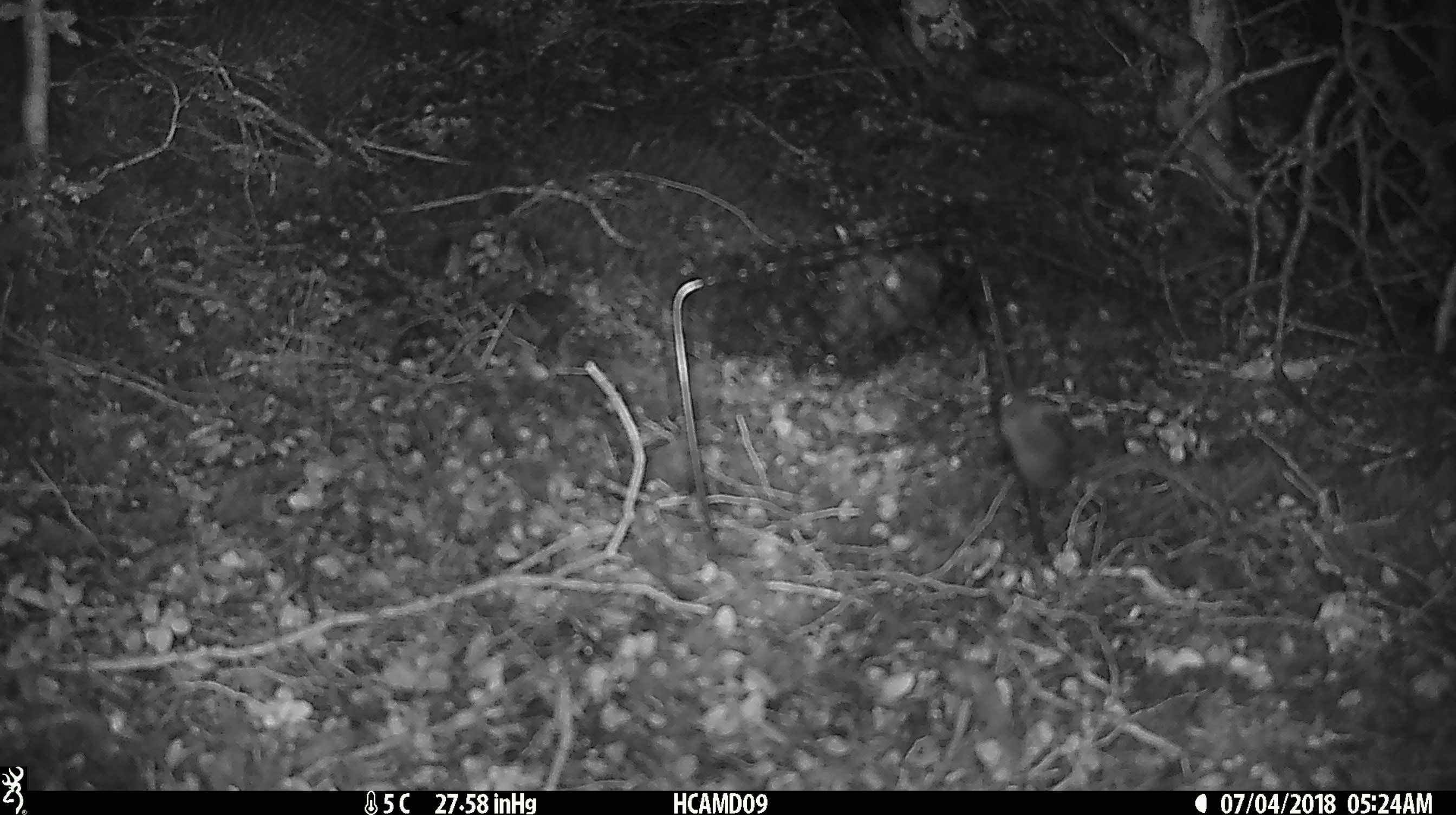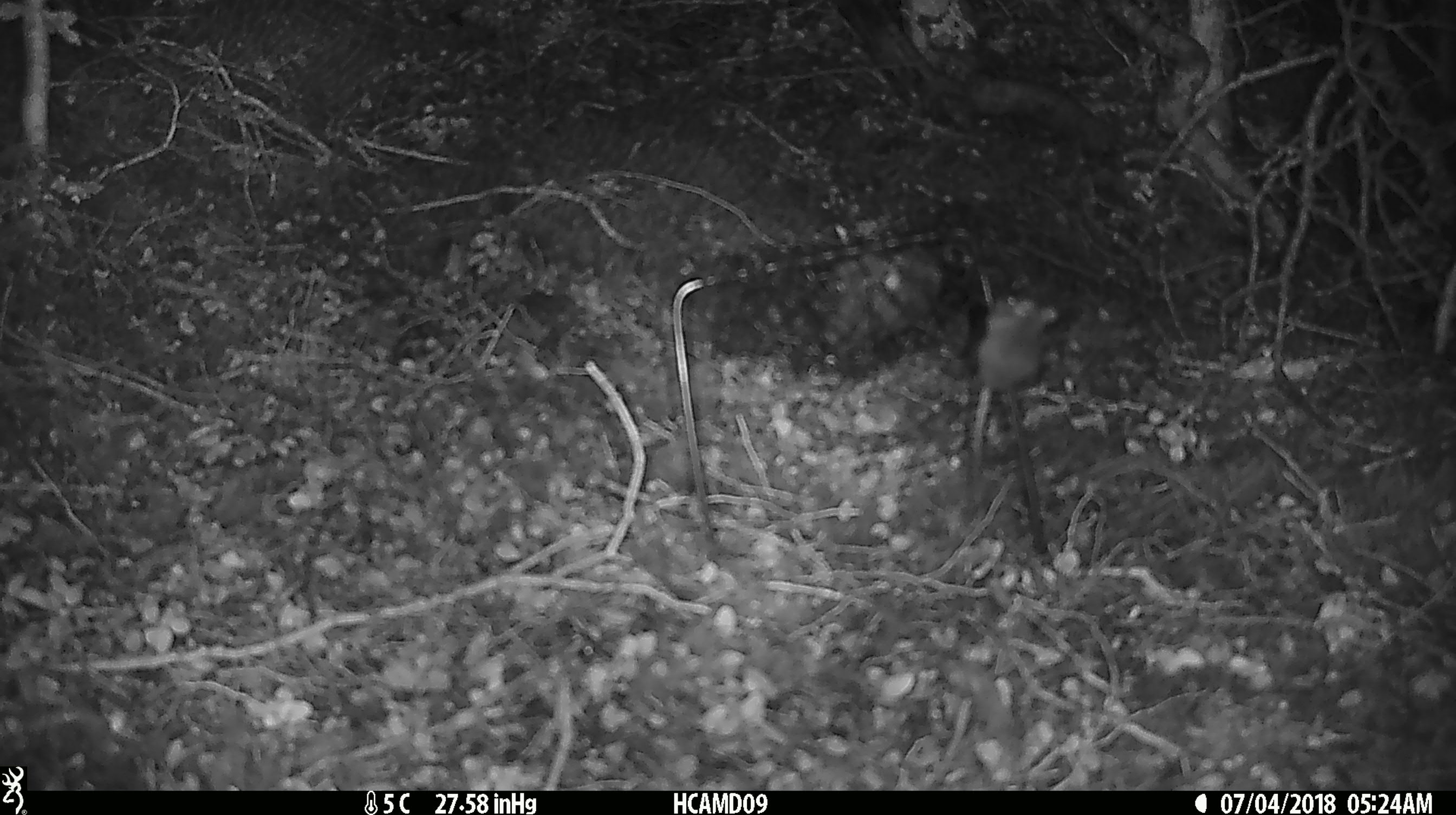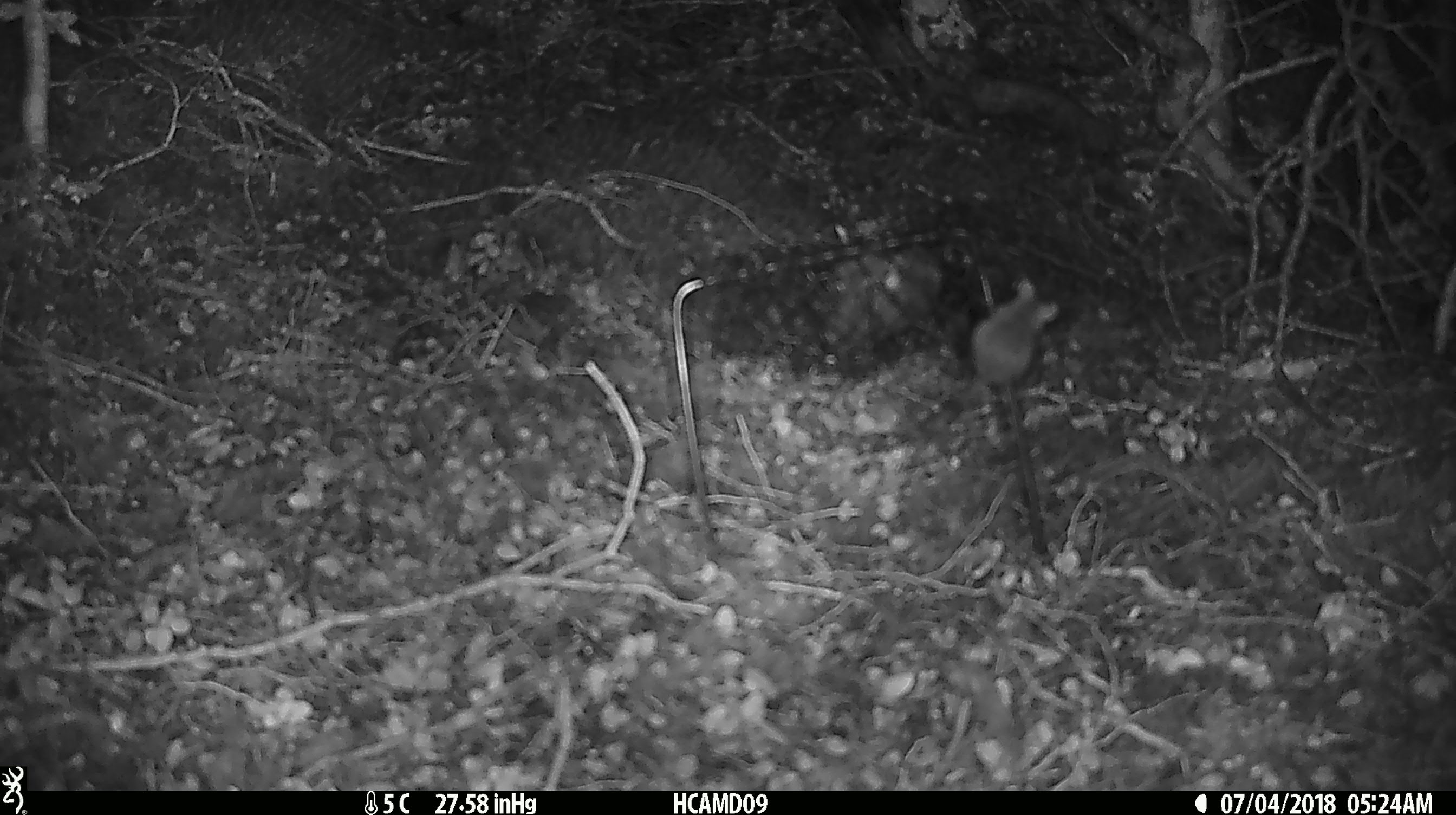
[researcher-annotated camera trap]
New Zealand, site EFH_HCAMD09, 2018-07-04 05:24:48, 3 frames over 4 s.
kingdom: Animalia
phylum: Chordata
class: Mammalia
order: Rodentia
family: Muridae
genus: Mus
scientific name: Mus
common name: mouse